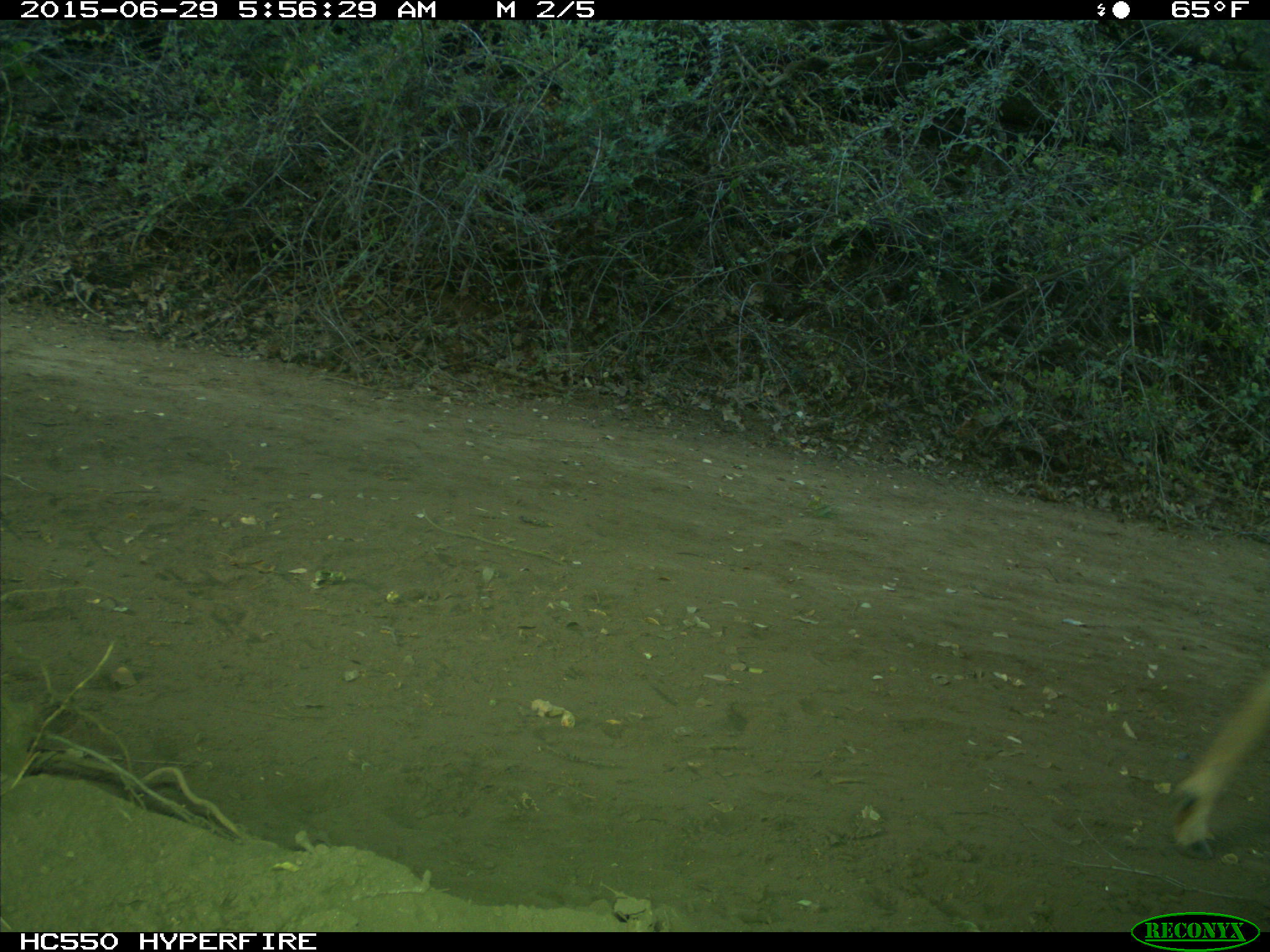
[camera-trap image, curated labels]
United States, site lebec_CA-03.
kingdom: Animalia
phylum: Chordata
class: Mammalia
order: Artiodactyla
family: Cervidae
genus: Odocoileus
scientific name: Odocoileus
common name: deer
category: unidentified deer